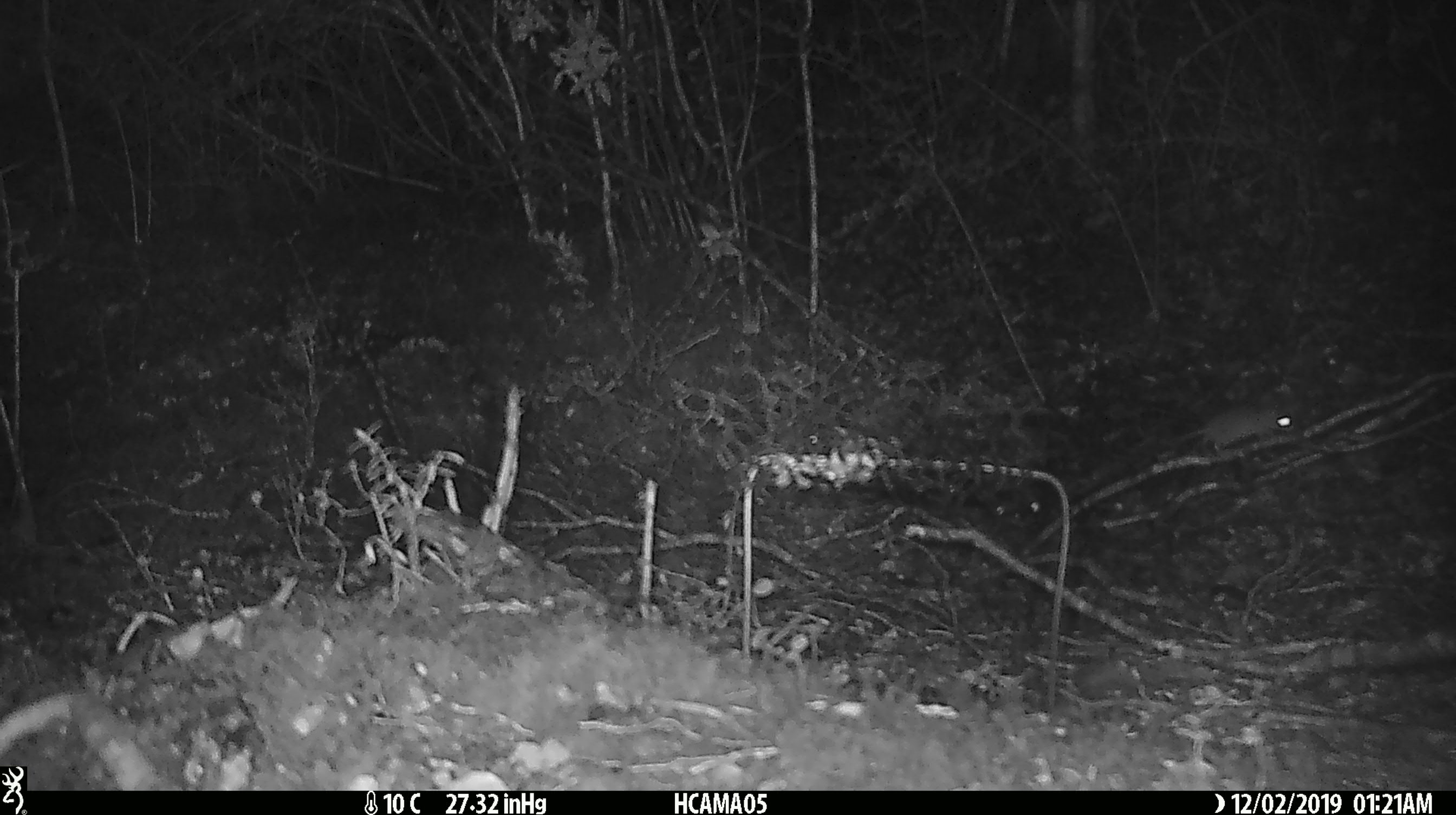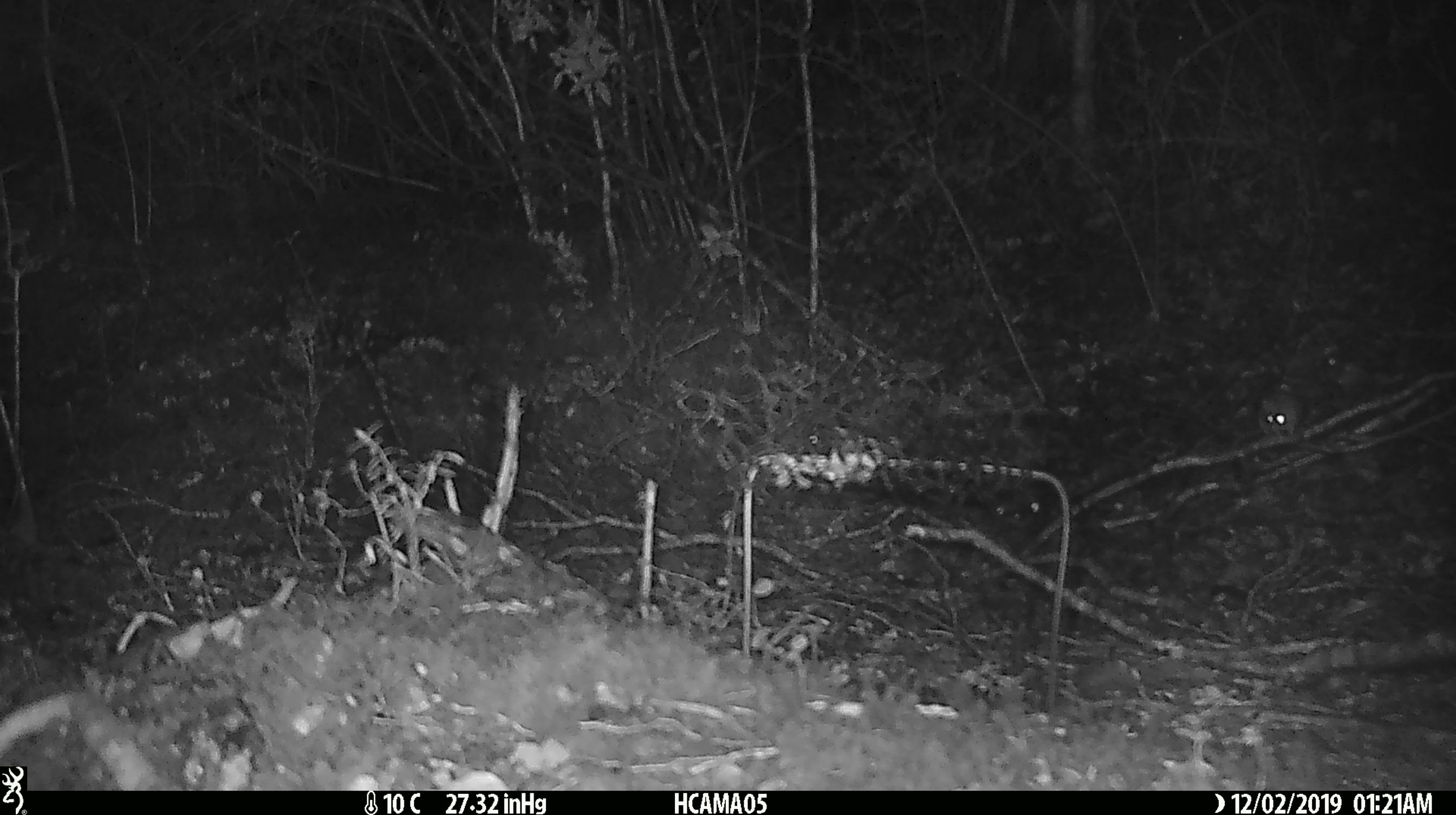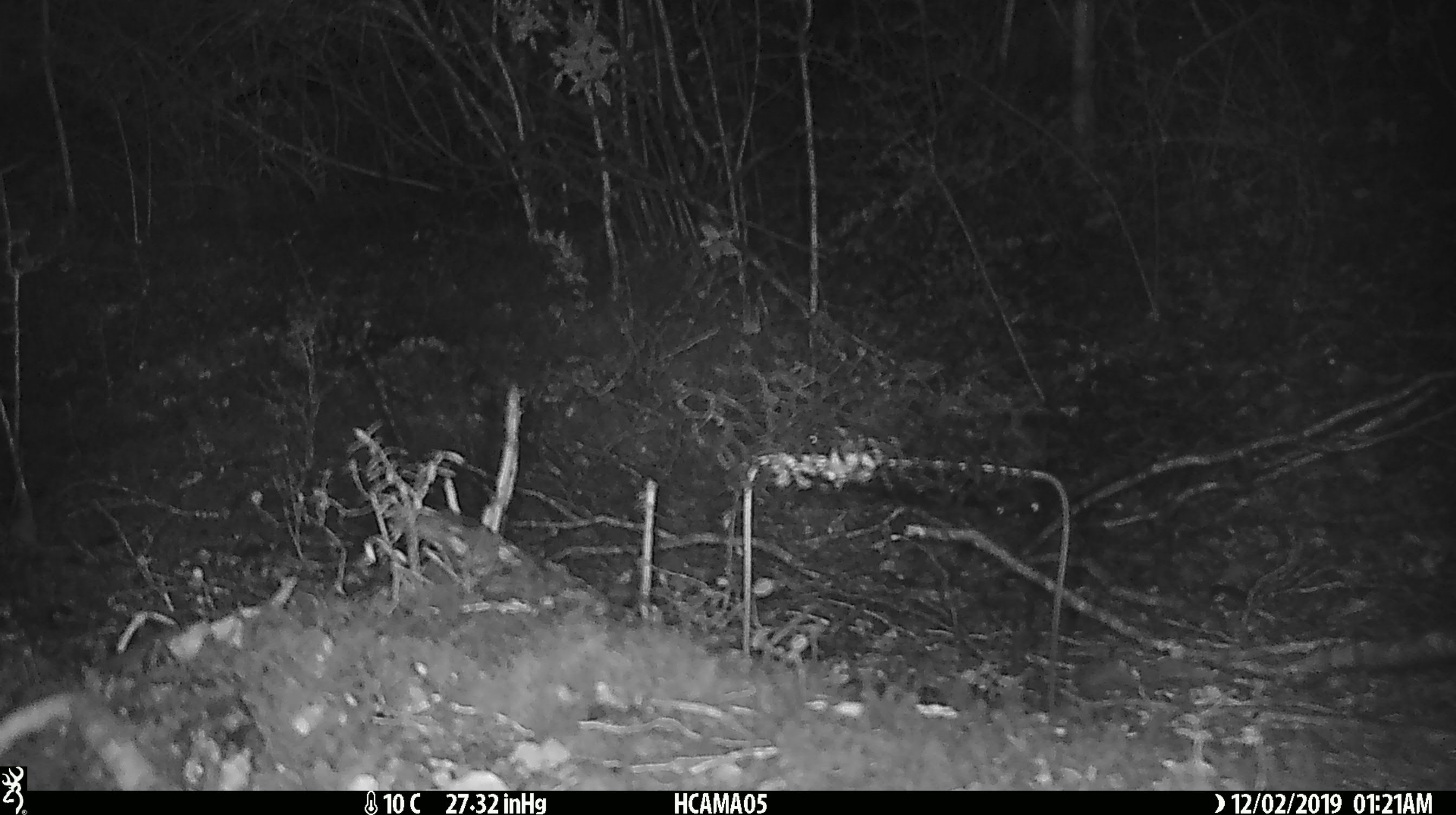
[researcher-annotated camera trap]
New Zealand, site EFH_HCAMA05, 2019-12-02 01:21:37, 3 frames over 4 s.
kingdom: Animalia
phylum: Chordata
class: Mammalia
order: Rodentia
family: Muridae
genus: Mus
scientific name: Mus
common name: mouse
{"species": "mouse (Mus)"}